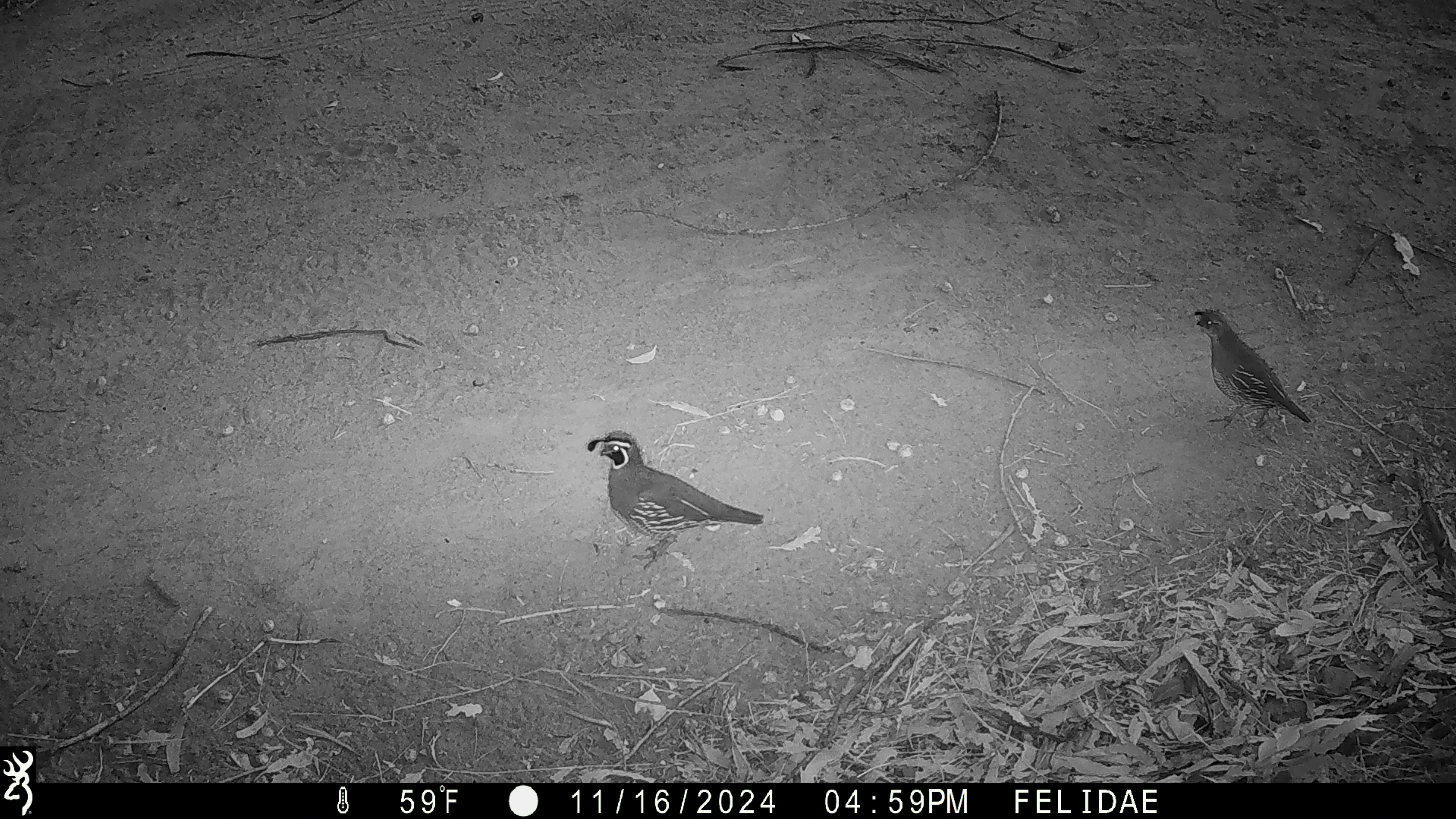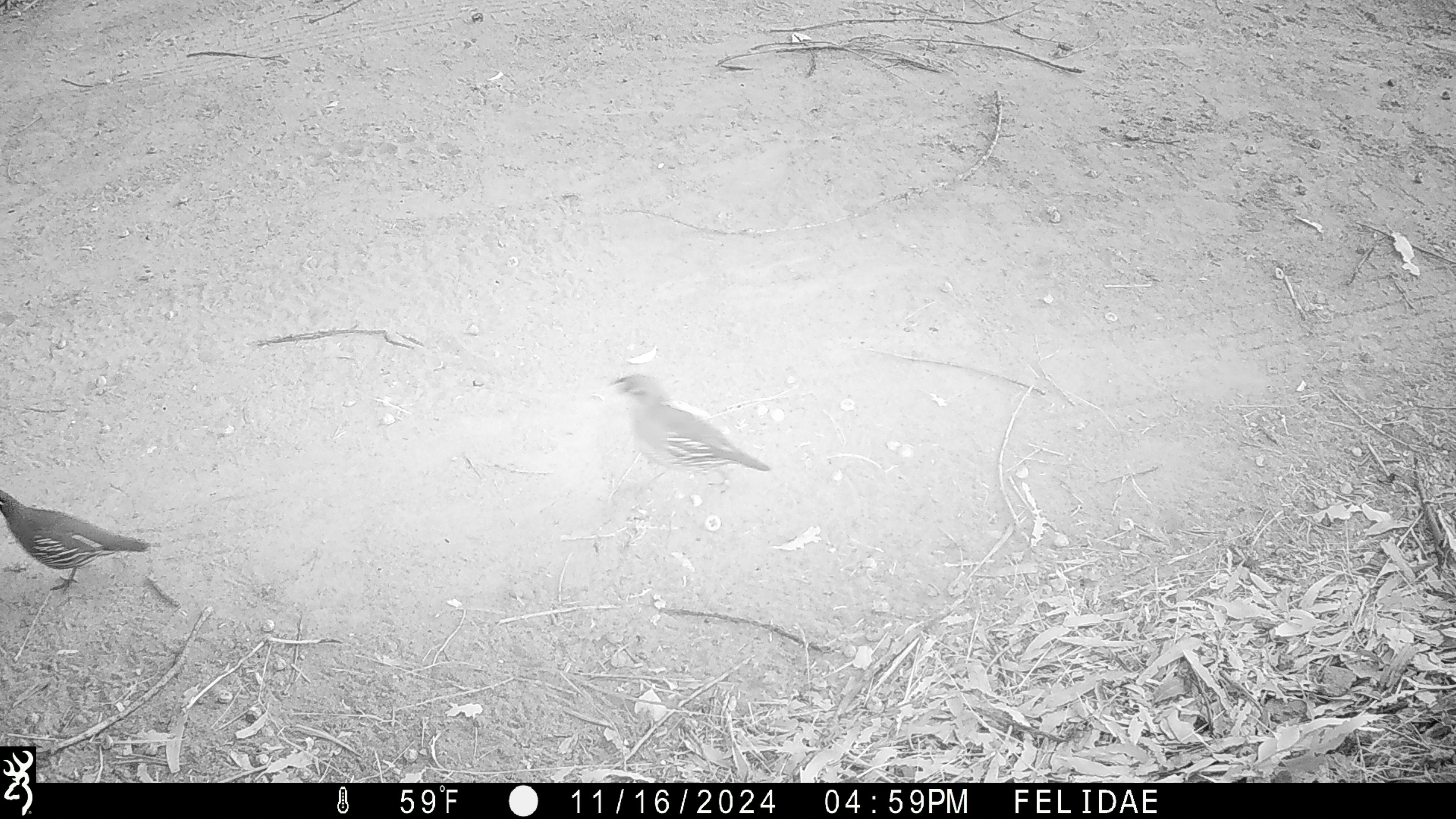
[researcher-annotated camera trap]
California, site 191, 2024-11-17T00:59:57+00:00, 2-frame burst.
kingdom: Animalia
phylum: Chordata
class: Aves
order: Galliformes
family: Odontophoridae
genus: Callipepla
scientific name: Callipepla californica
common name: california quail